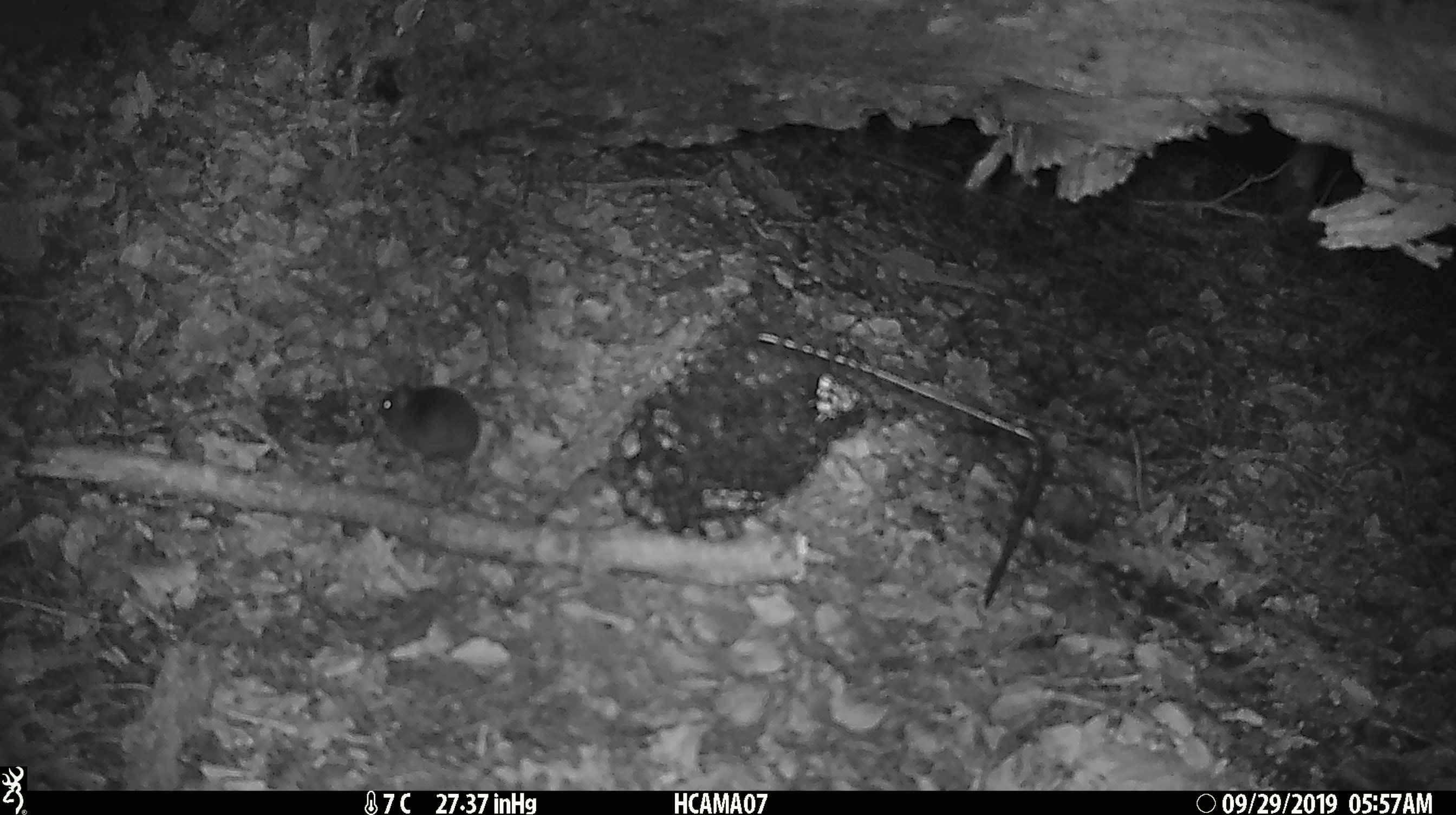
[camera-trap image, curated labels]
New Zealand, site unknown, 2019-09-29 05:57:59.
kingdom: Animalia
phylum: Chordata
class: Mammalia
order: Rodentia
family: Muridae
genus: Mus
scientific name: Mus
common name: mouse